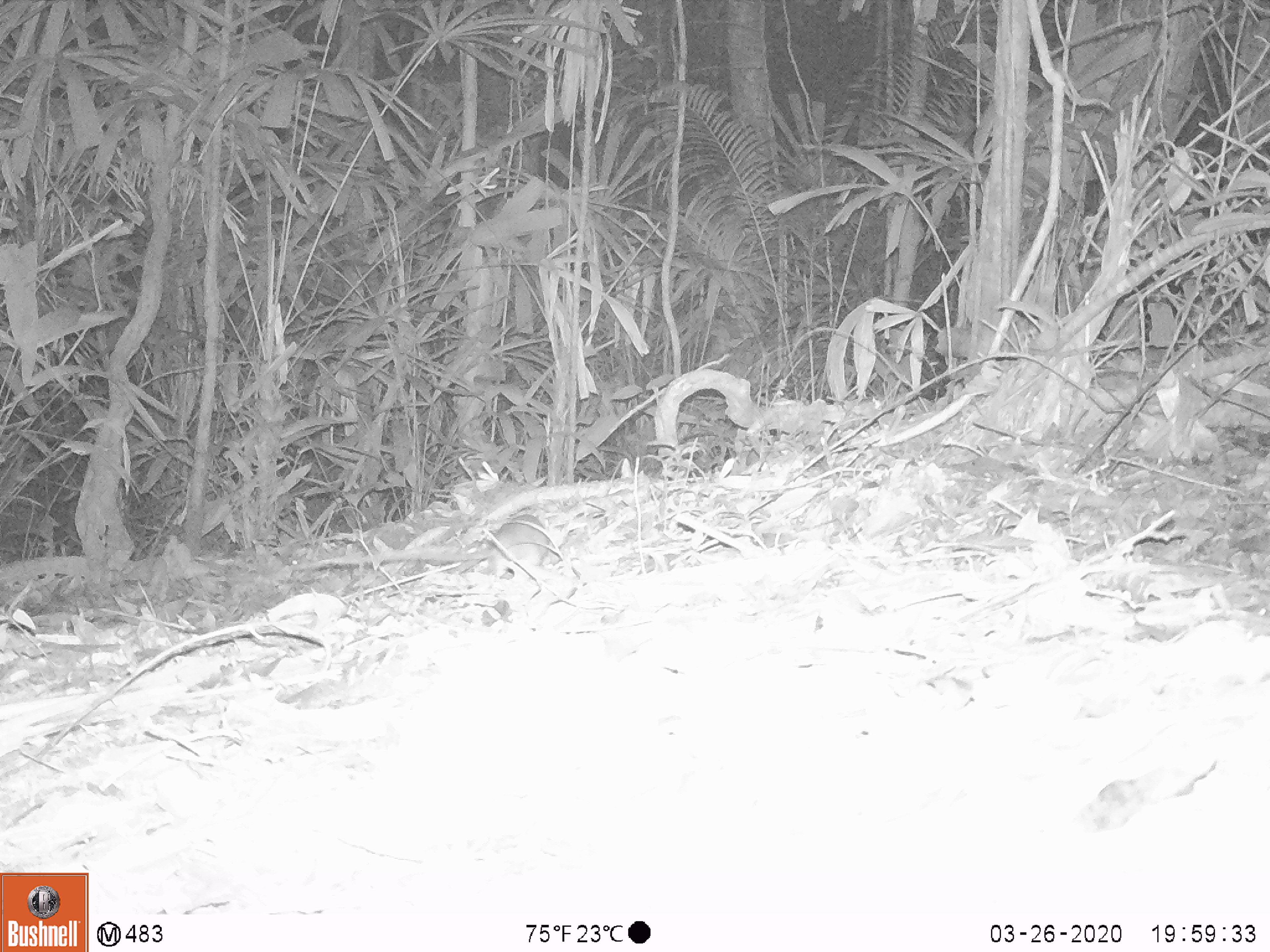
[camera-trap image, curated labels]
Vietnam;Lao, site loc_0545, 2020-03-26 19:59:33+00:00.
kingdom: Animalia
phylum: Chordata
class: Mammalia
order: Rodentia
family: Muridae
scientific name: Muridae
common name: old-world mice and rats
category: unidentified murid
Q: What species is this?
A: Unidentified murid (old-world mice and rats) (Muridae).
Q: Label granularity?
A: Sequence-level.